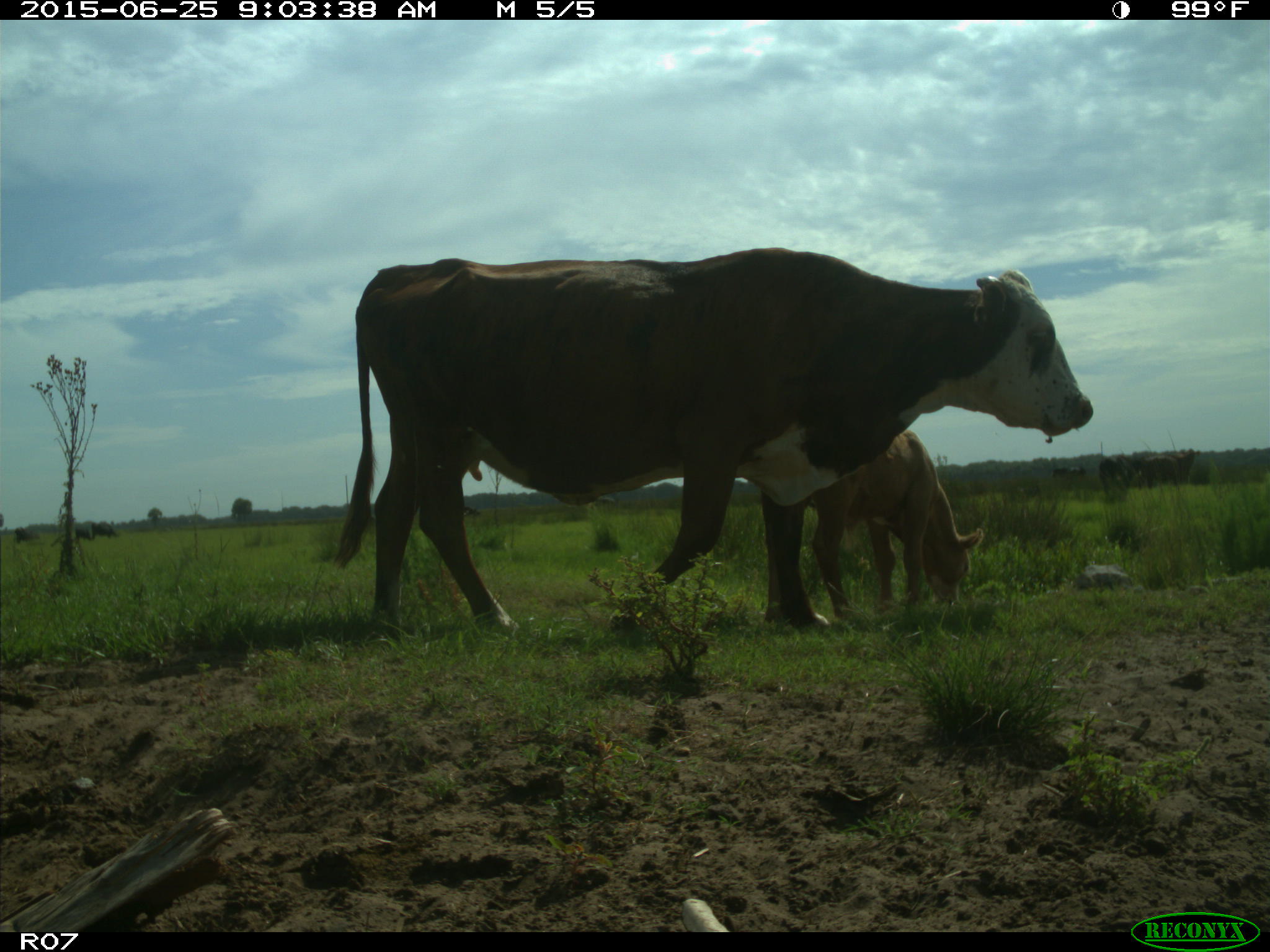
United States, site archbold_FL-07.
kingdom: Animalia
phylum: Chordata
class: Mammalia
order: Artiodactyla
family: Bovidae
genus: Bos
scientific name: Bos taurus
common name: domestic cow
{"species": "Bos taurus (domestic cow)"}